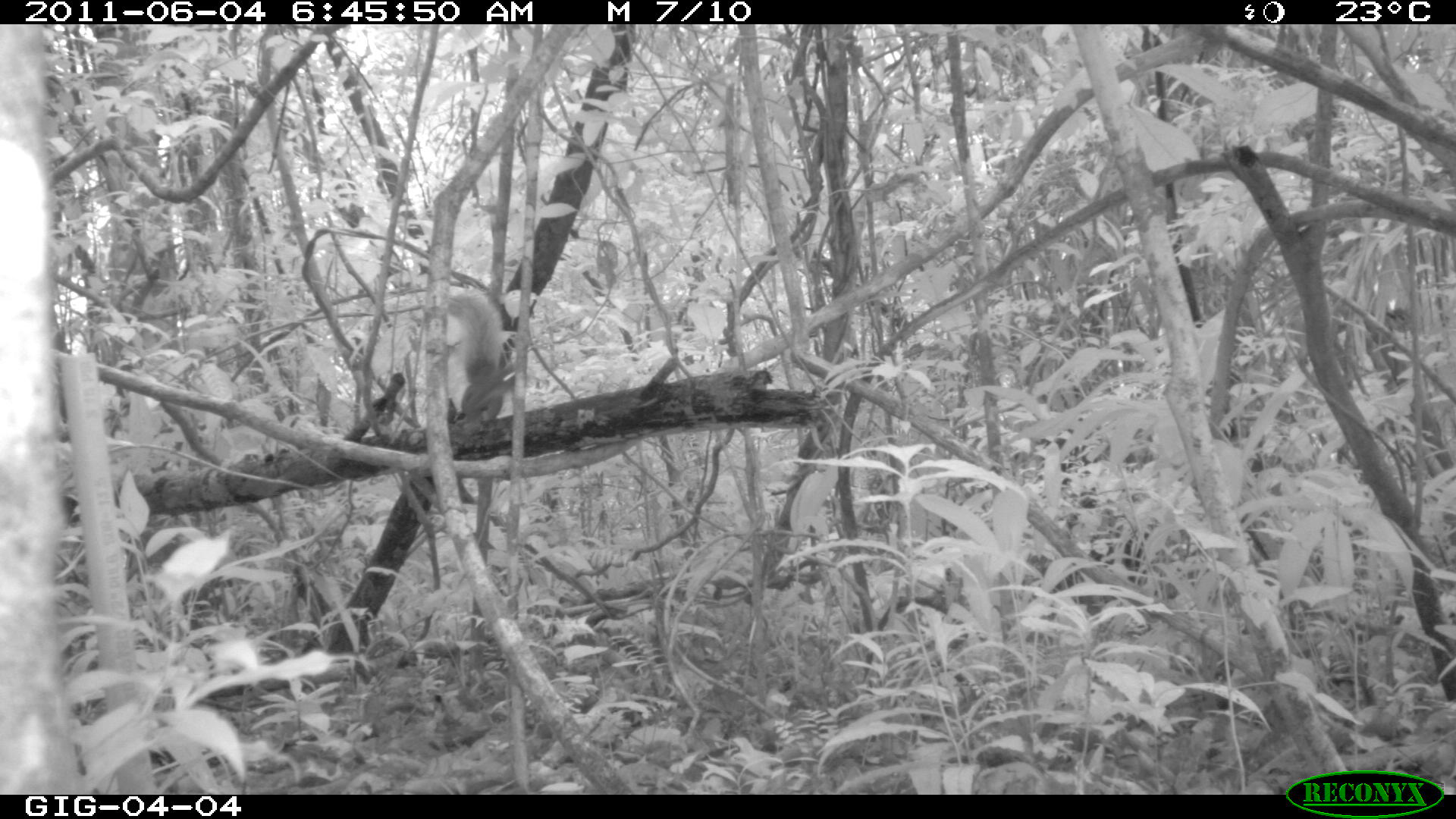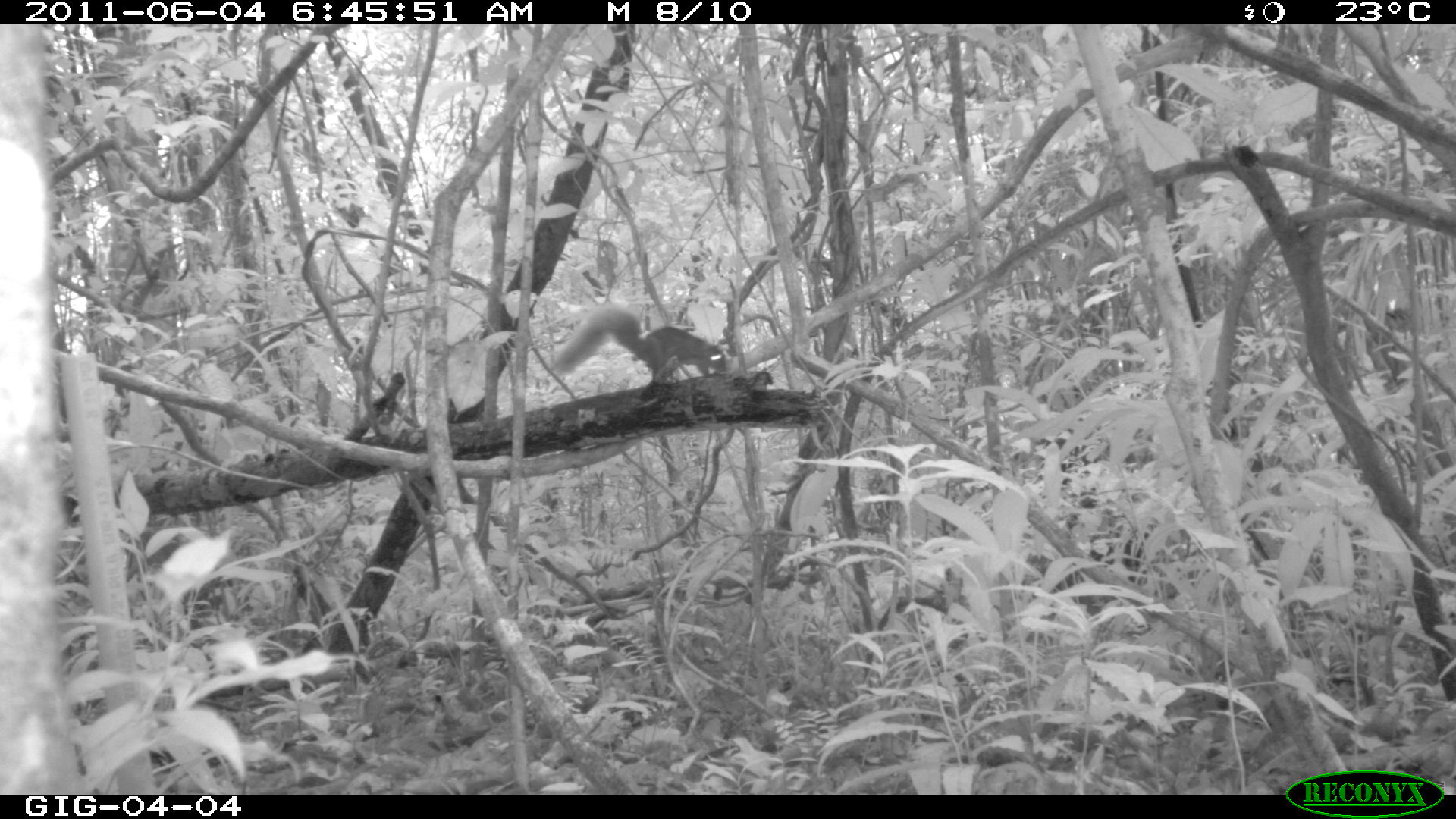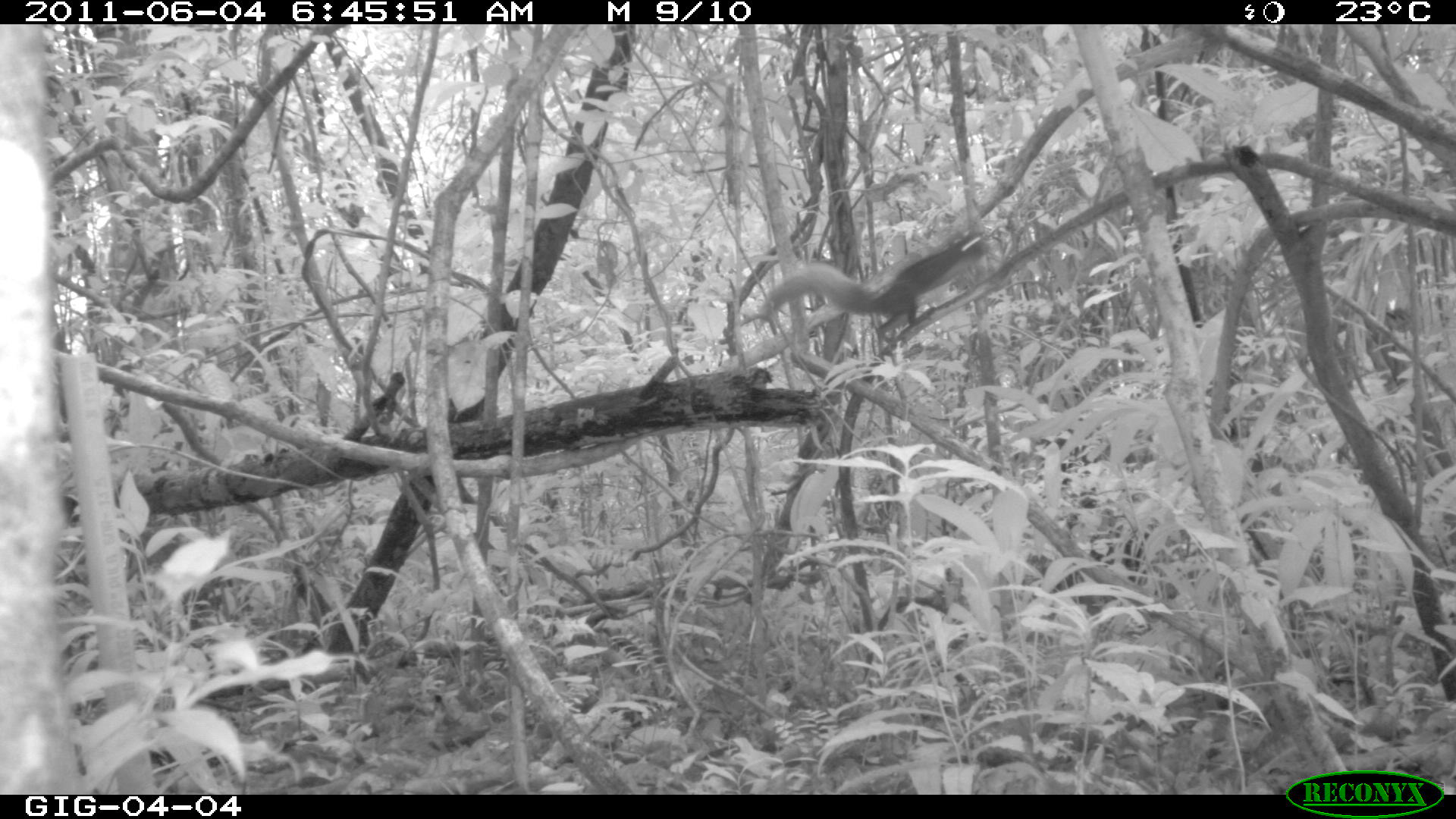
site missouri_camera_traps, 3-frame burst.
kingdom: Animalia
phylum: Chordata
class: Mammalia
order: Rodentia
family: Sciuridae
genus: Tamiasciurus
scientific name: Tamiasciurus hudsonicus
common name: red squirrel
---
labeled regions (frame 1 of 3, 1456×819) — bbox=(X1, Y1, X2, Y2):
red squirrel: bbox=(419, 287, 522, 479)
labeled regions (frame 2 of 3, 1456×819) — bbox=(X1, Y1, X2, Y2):
red squirrel: bbox=(541, 300, 758, 413)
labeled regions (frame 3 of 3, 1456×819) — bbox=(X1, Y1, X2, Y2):
red squirrel: bbox=(745, 216, 1027, 331)